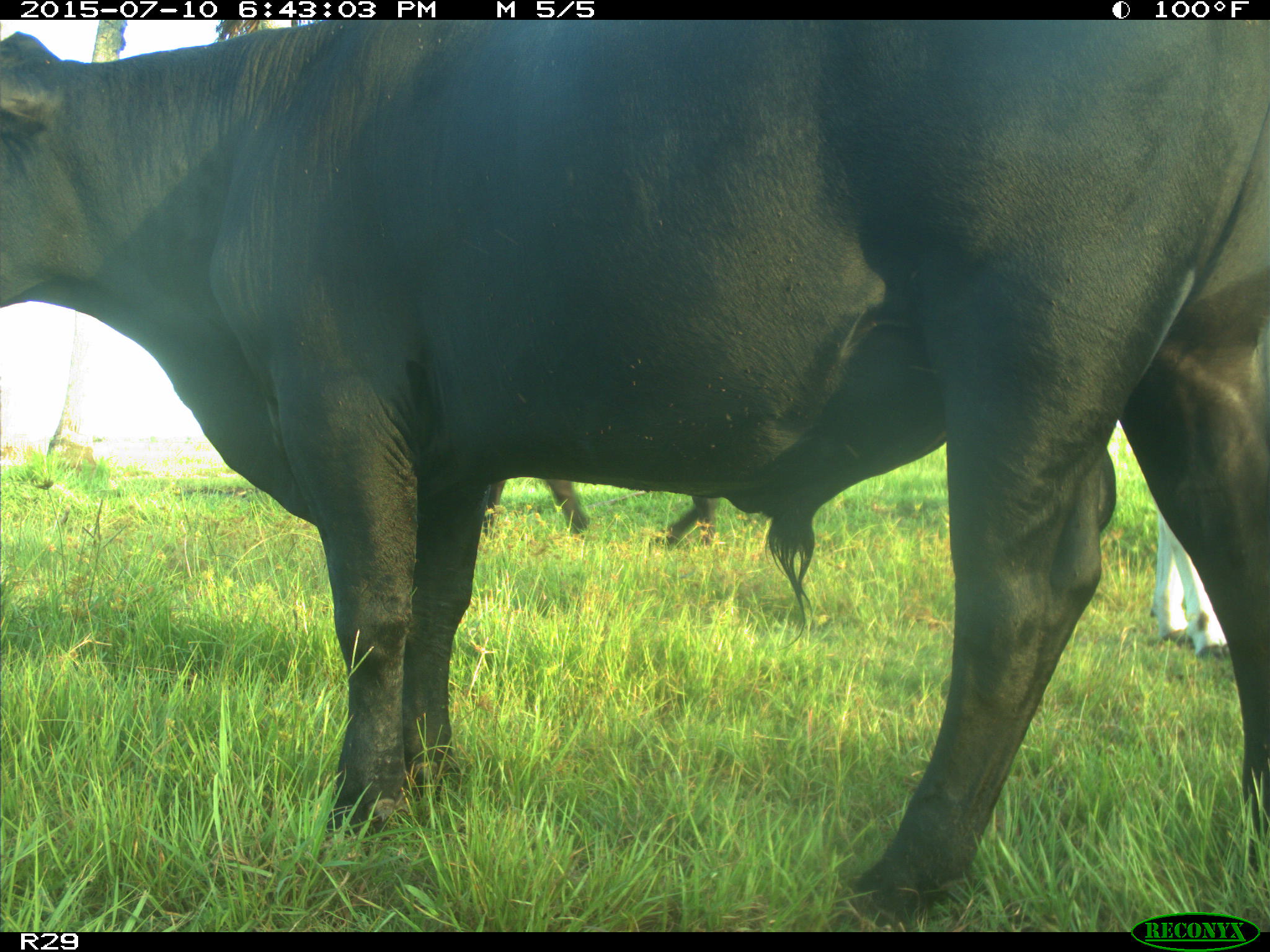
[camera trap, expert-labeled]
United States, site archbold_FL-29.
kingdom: Animalia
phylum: Chordata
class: Mammalia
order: Artiodactyla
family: Bovidae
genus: Bos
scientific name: Bos taurus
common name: domestic cow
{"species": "Bos taurus (domestic cow)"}